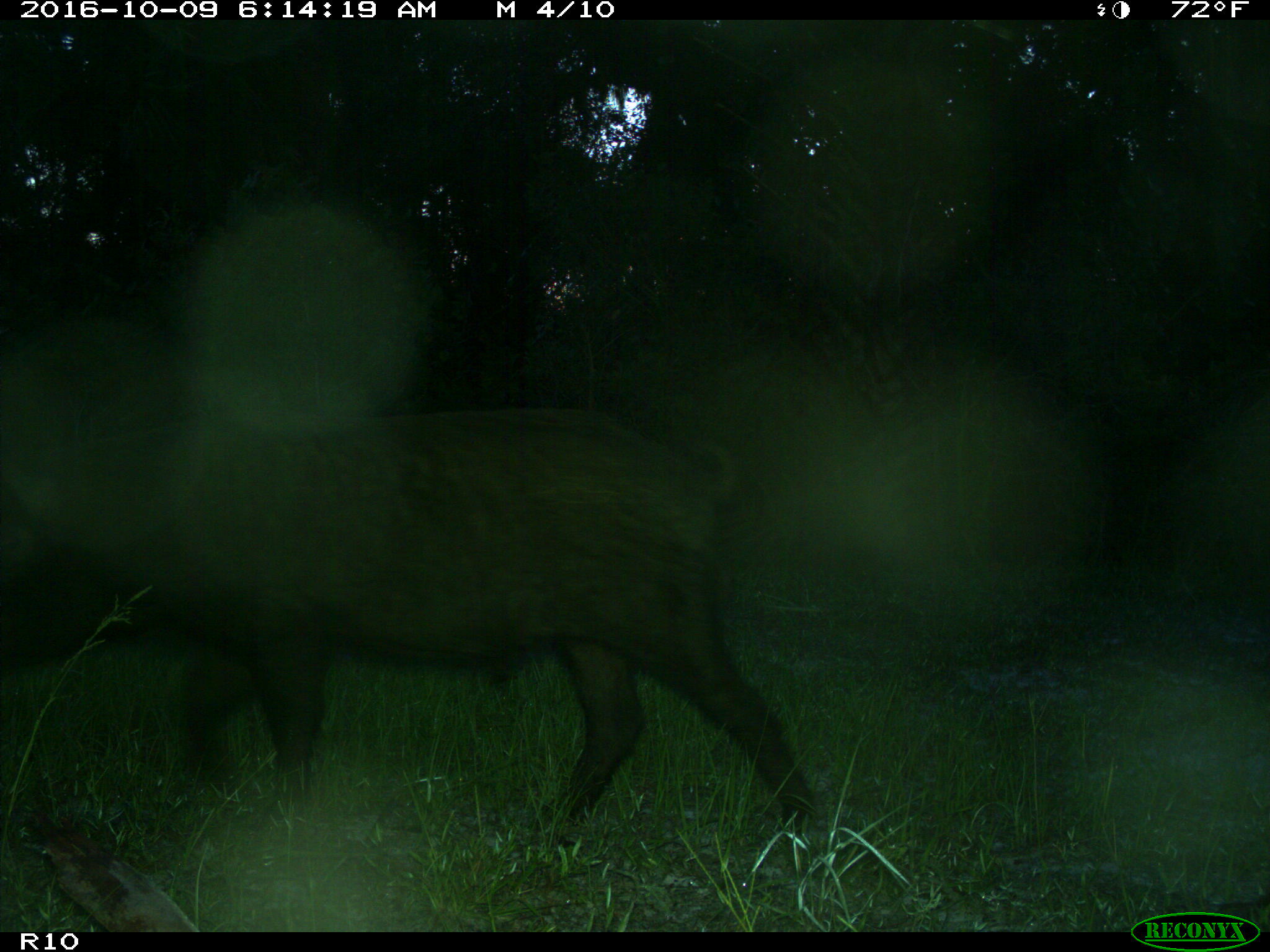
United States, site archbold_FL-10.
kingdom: Animalia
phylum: Chordata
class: Mammalia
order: Artiodactyla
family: Suidae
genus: Sus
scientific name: Sus scrofa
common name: wild boar